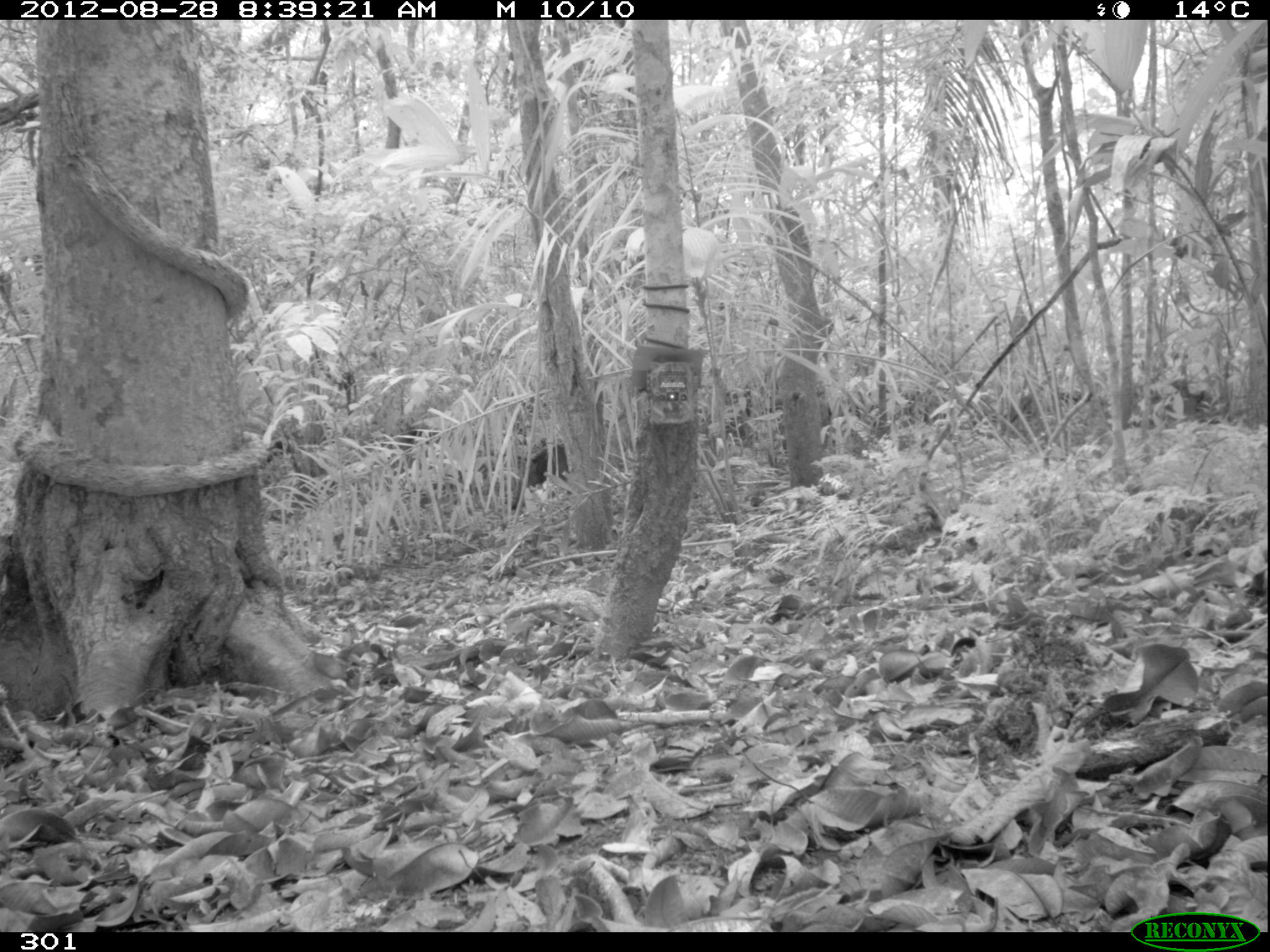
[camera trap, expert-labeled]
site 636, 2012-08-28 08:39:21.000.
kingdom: Animalia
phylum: Chordata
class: Mammalia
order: Artiodactyla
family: Tayassuidae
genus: Pecari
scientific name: Pecari tajacu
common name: collared peccary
Pecari tajacu (collared peccary).